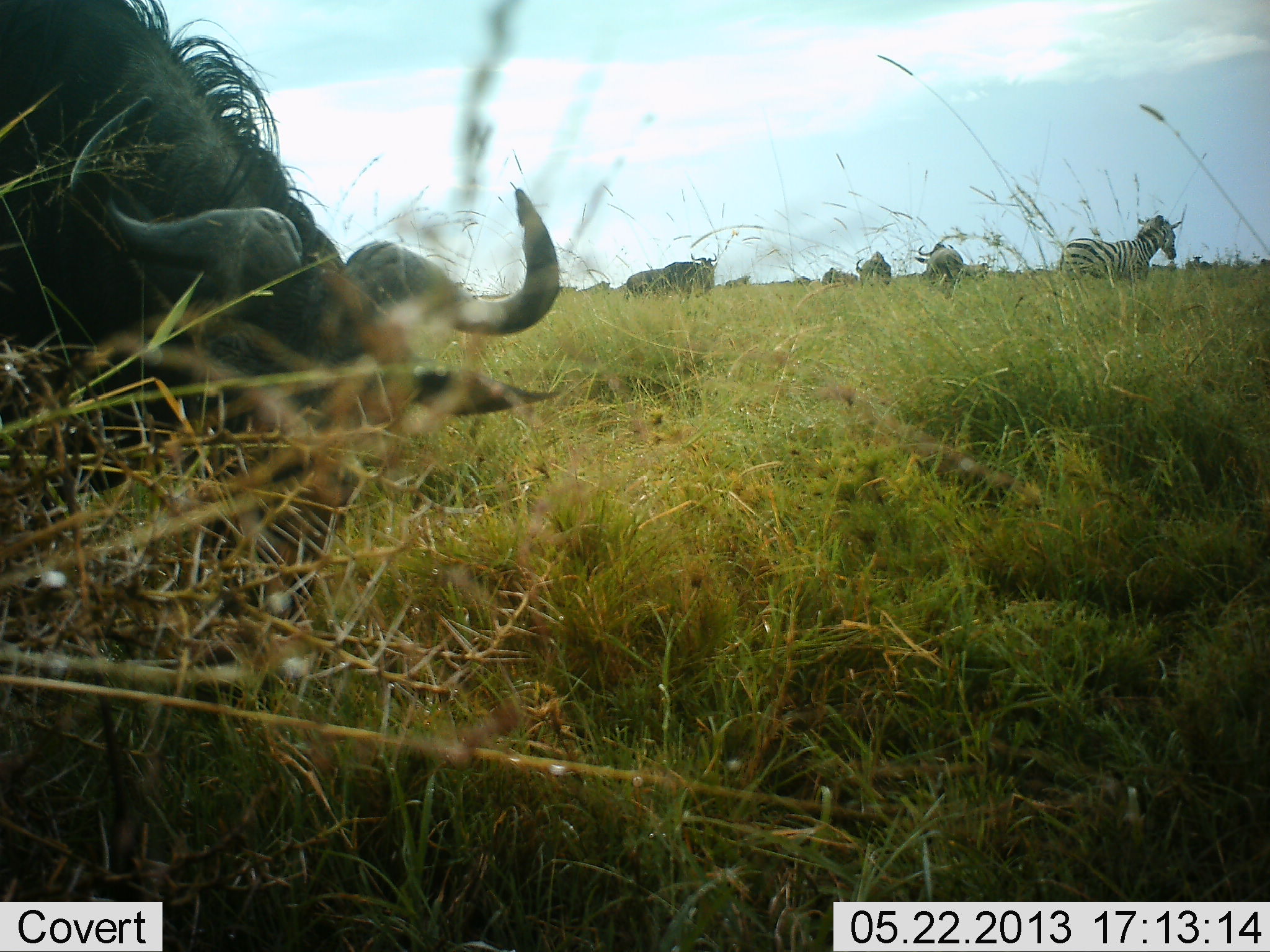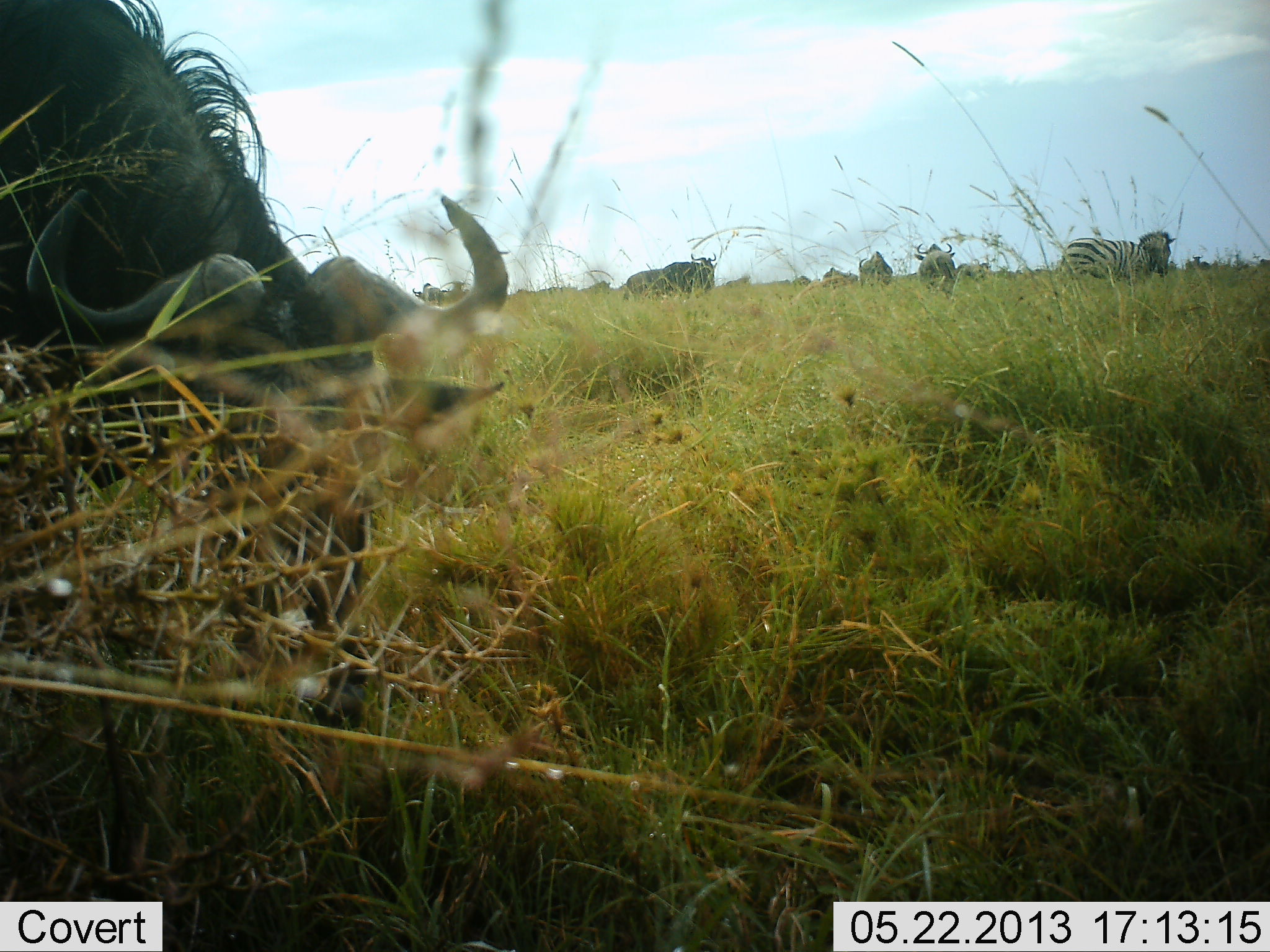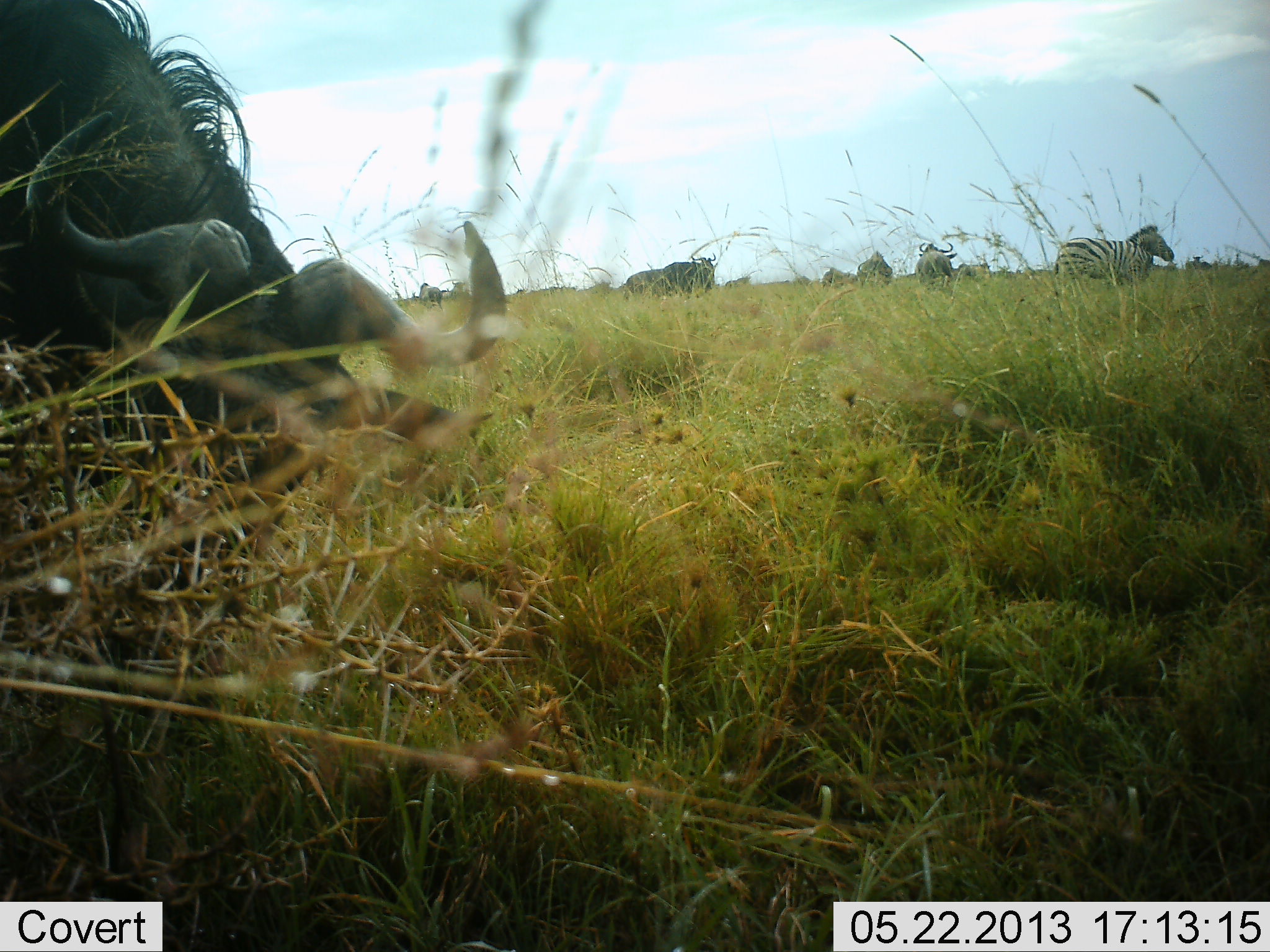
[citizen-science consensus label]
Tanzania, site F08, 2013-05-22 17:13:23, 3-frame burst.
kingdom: Animalia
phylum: Chordata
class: Mammalia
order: Artiodactyla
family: Bovidae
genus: Connochaetes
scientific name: Connochaetes taurinus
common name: blue wildebeest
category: wildebeest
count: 5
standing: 55%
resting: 0%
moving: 9%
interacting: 0%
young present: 0%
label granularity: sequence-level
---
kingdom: Animalia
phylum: Chordata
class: Mammalia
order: Perissodactyla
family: Equidae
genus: Equus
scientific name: Equus quagga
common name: plains zebra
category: zebra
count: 1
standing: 69%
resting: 0%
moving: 8%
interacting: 0%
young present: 0%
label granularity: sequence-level